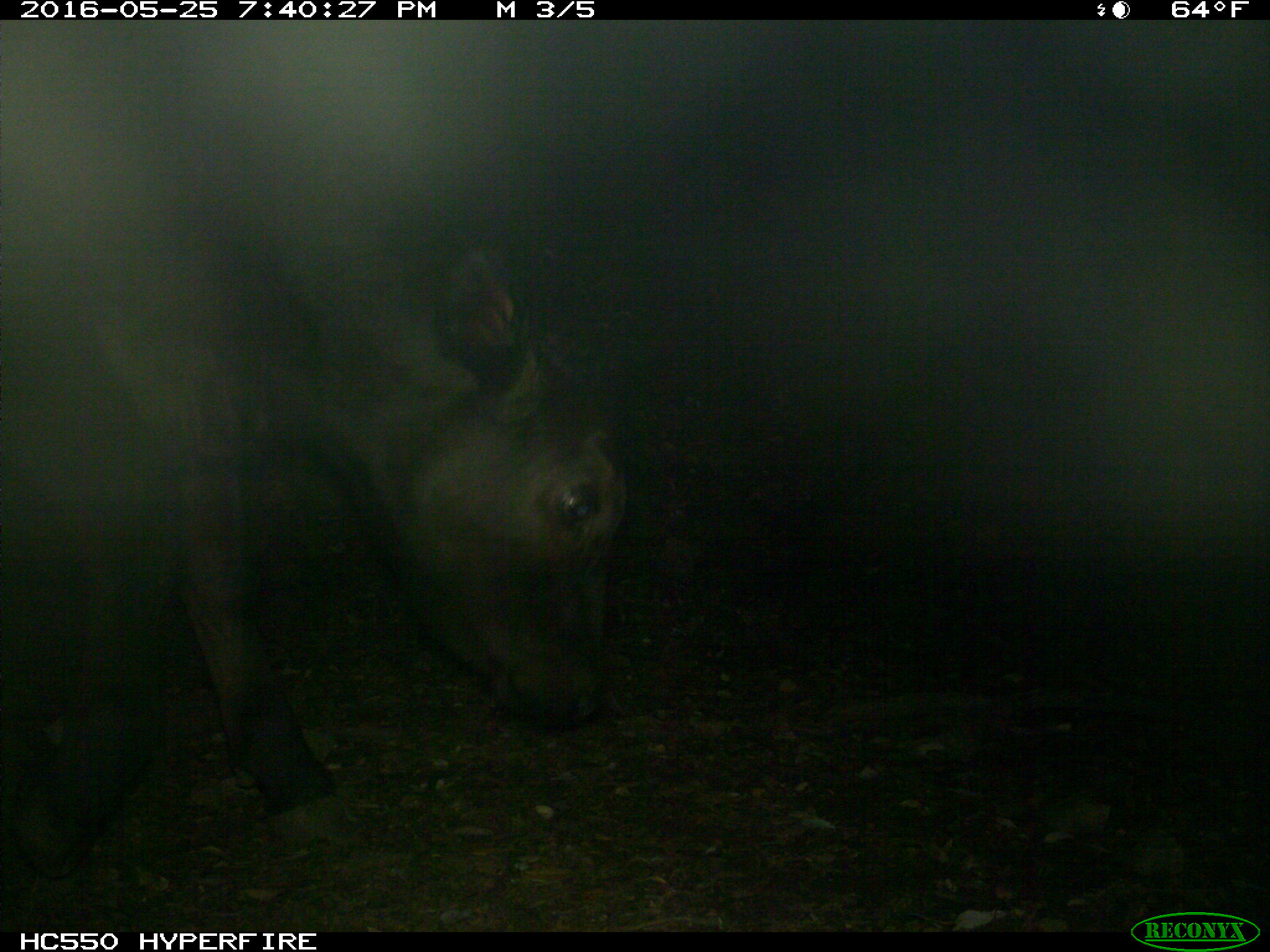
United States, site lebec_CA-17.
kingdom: Animalia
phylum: Chordata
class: Mammalia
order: Artiodactyla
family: Bovidae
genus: Bos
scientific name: Bos taurus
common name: domestic cow